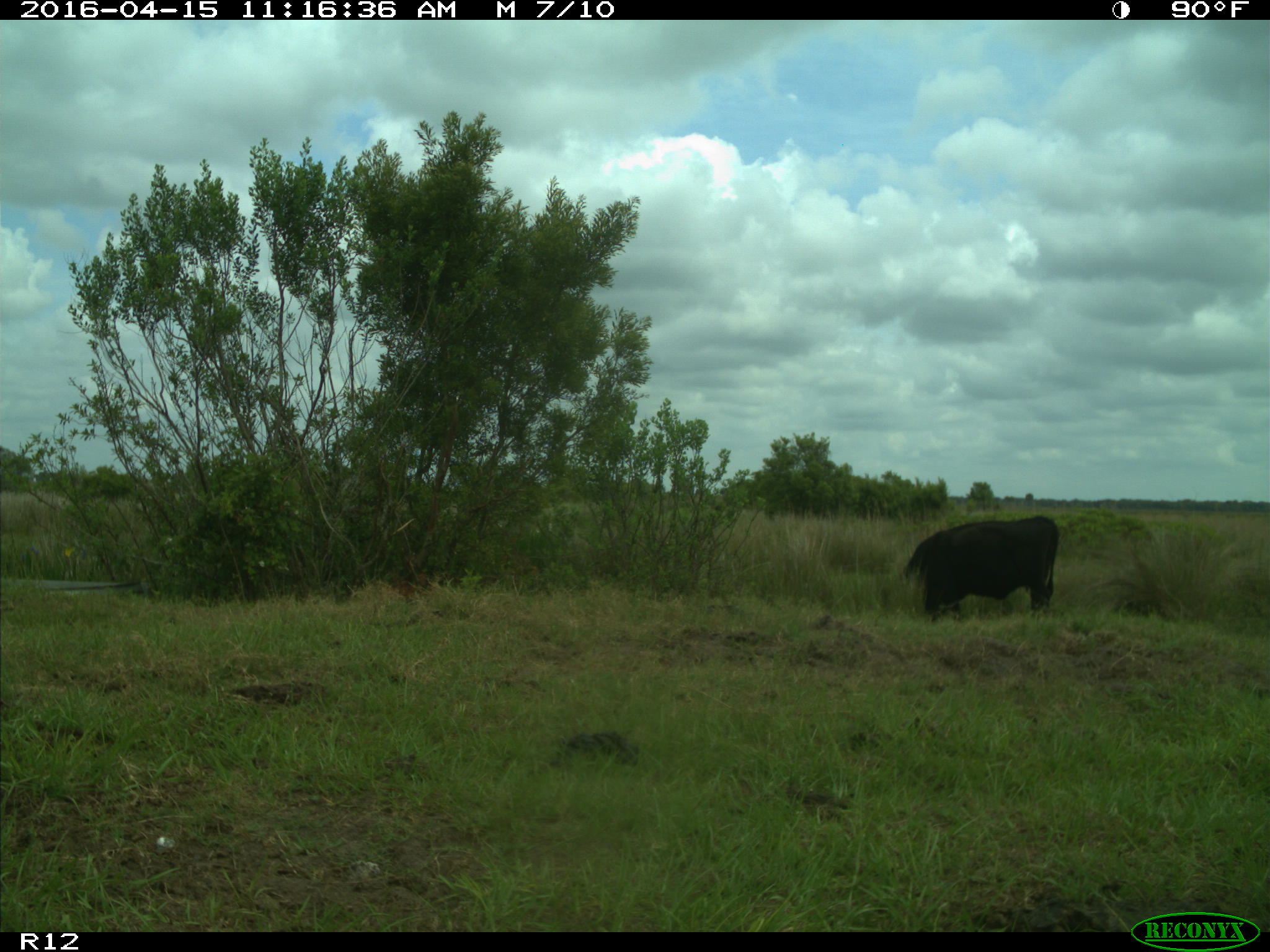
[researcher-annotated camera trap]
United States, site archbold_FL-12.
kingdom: Animalia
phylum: Chordata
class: Mammalia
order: Artiodactyla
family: Bovidae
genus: Bos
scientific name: Bos taurus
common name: domestic cow